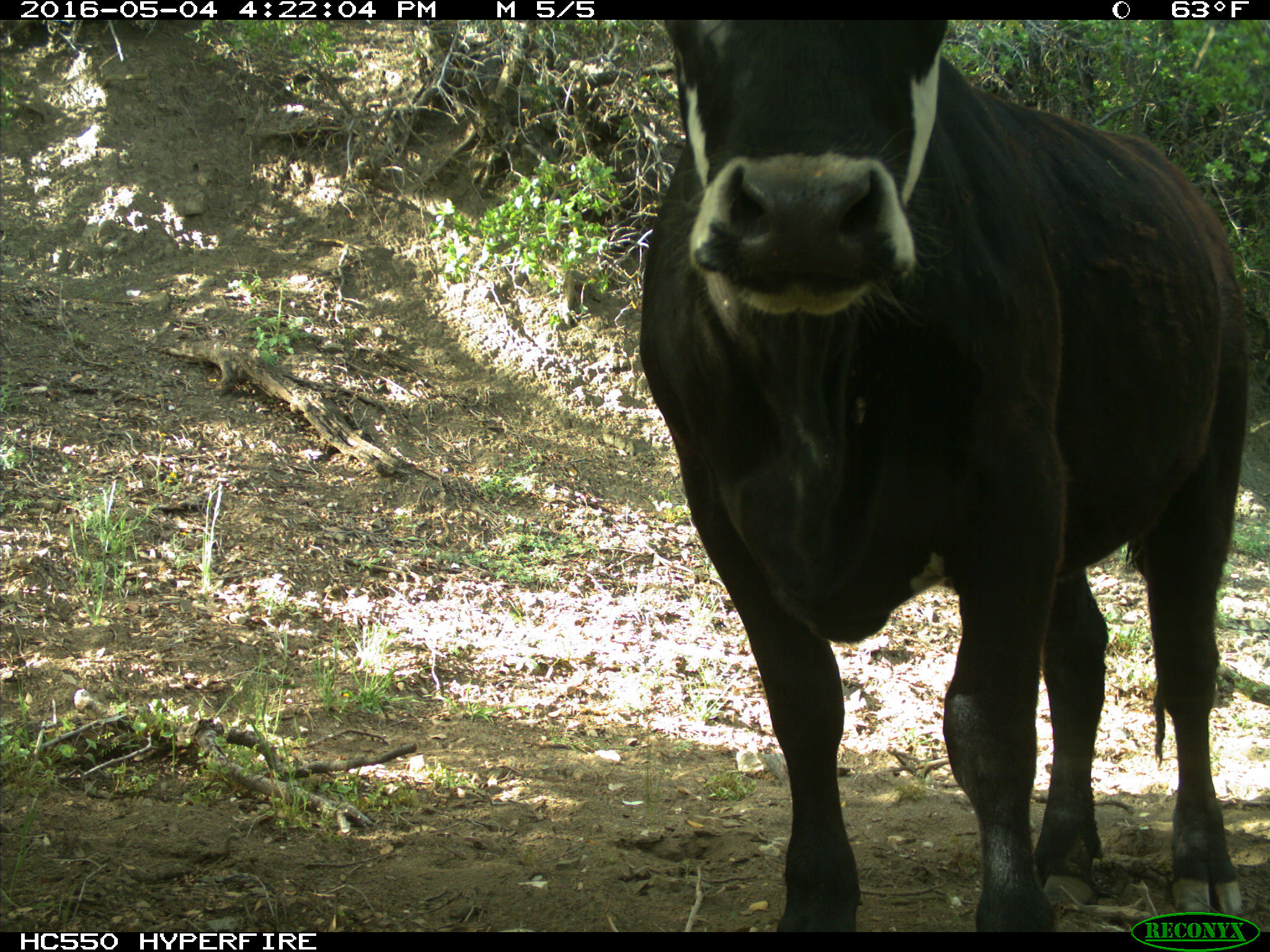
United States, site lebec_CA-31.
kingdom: Animalia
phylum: Chordata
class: Mammalia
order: Artiodactyla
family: Bovidae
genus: Bos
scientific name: Bos taurus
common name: domestic cow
Bos taurus (domestic cow).